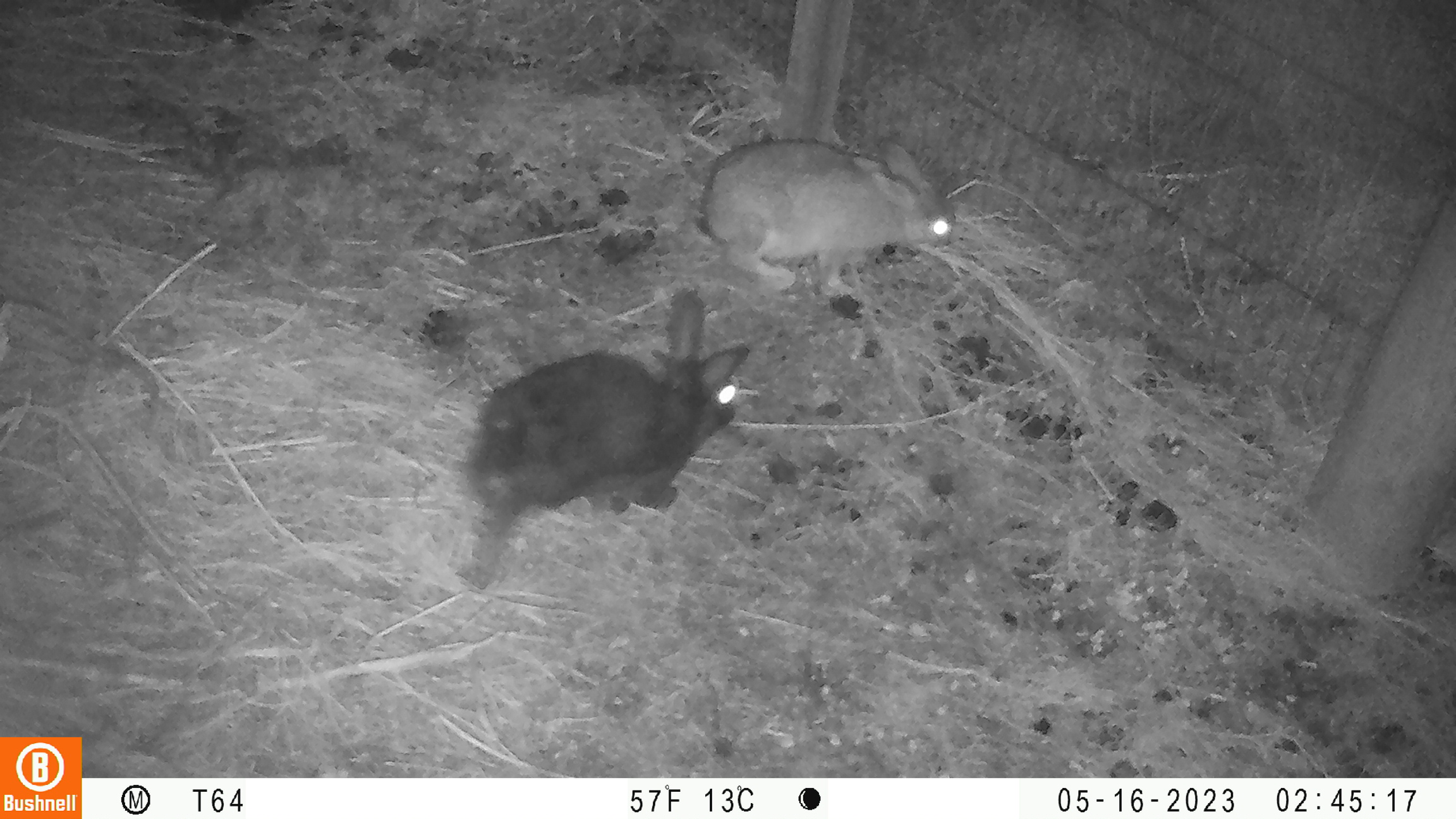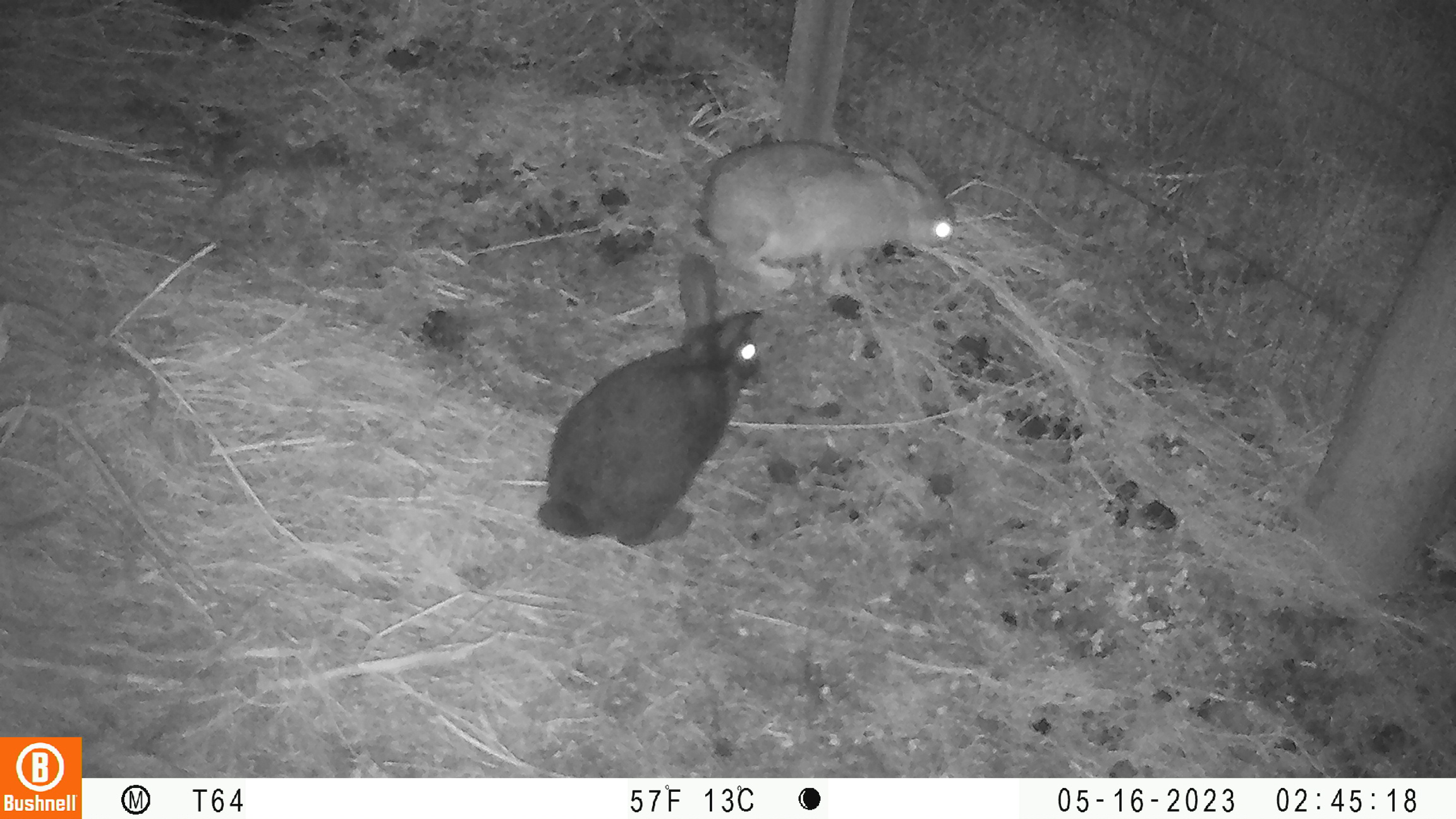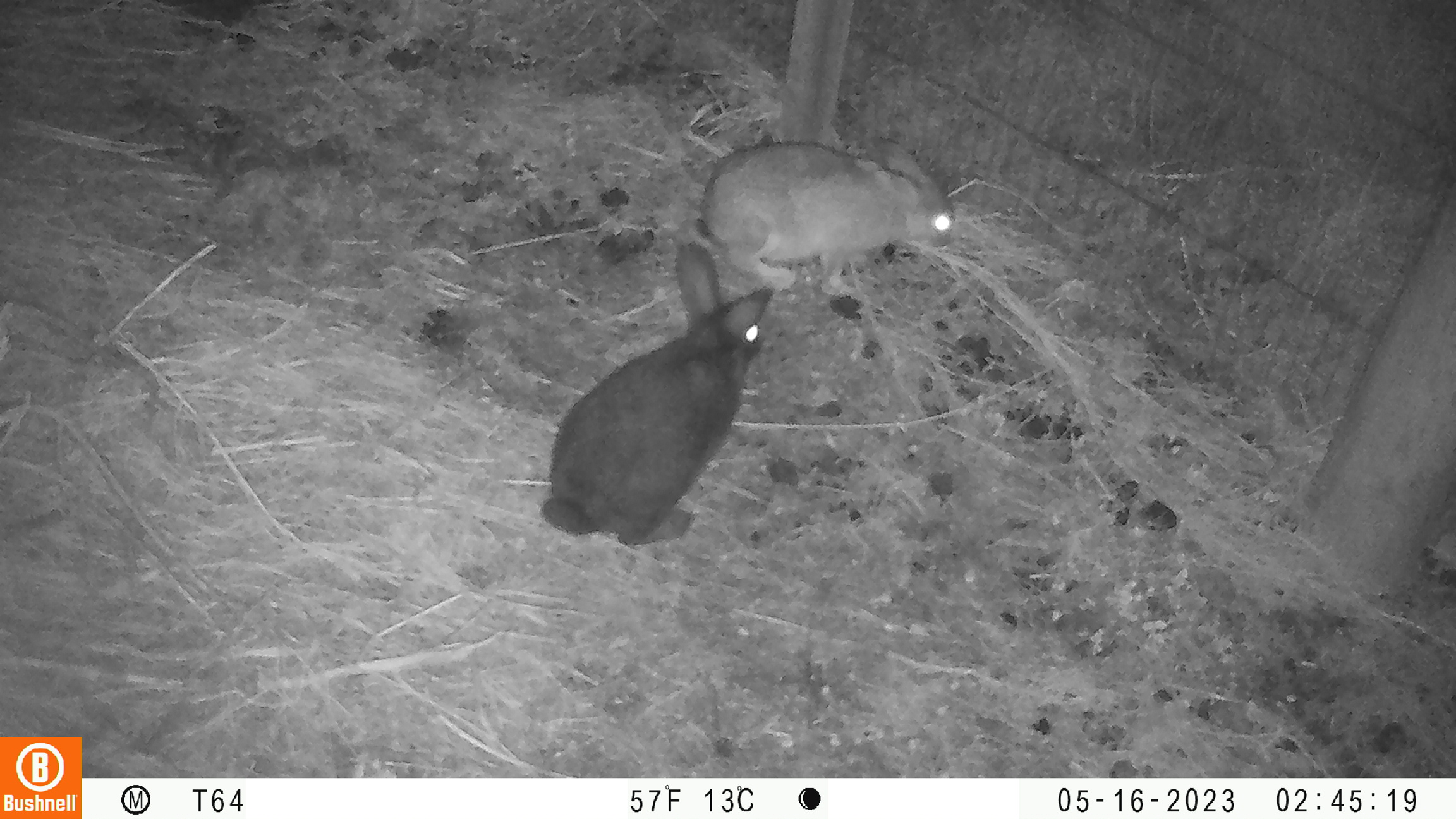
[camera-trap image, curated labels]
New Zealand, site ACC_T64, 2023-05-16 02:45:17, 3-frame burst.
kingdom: Animalia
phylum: Chordata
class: Mammalia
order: Lagomorpha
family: Leporidae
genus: Oryctolagus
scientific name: Oryctolagus cuniculus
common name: european rabbit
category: rabbit